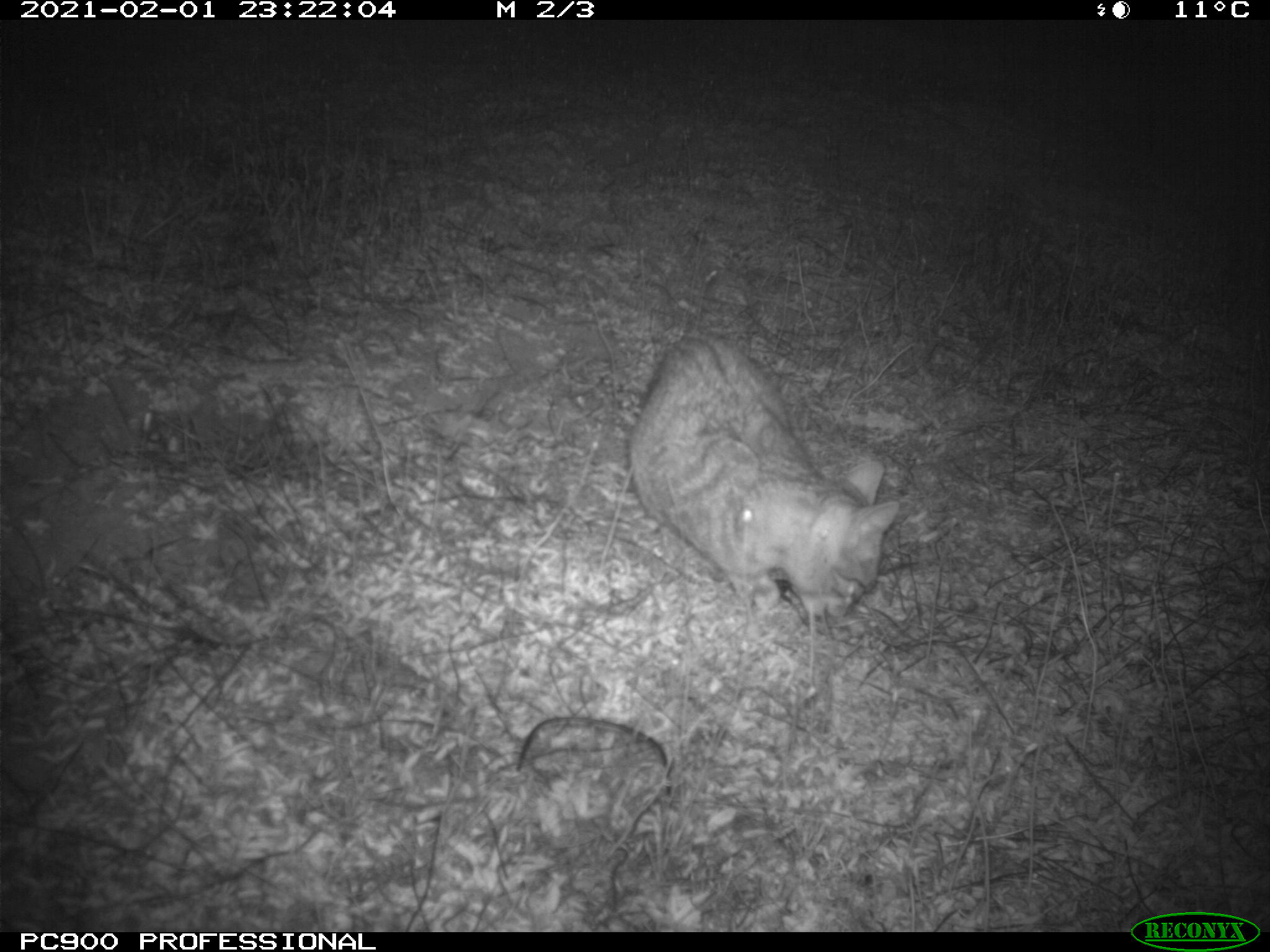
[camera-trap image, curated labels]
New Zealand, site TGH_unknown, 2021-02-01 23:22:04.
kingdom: Animalia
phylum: Chordata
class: Mammalia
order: Carnivora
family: Felidae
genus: Felis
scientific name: Felis catus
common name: domestic cat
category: cat